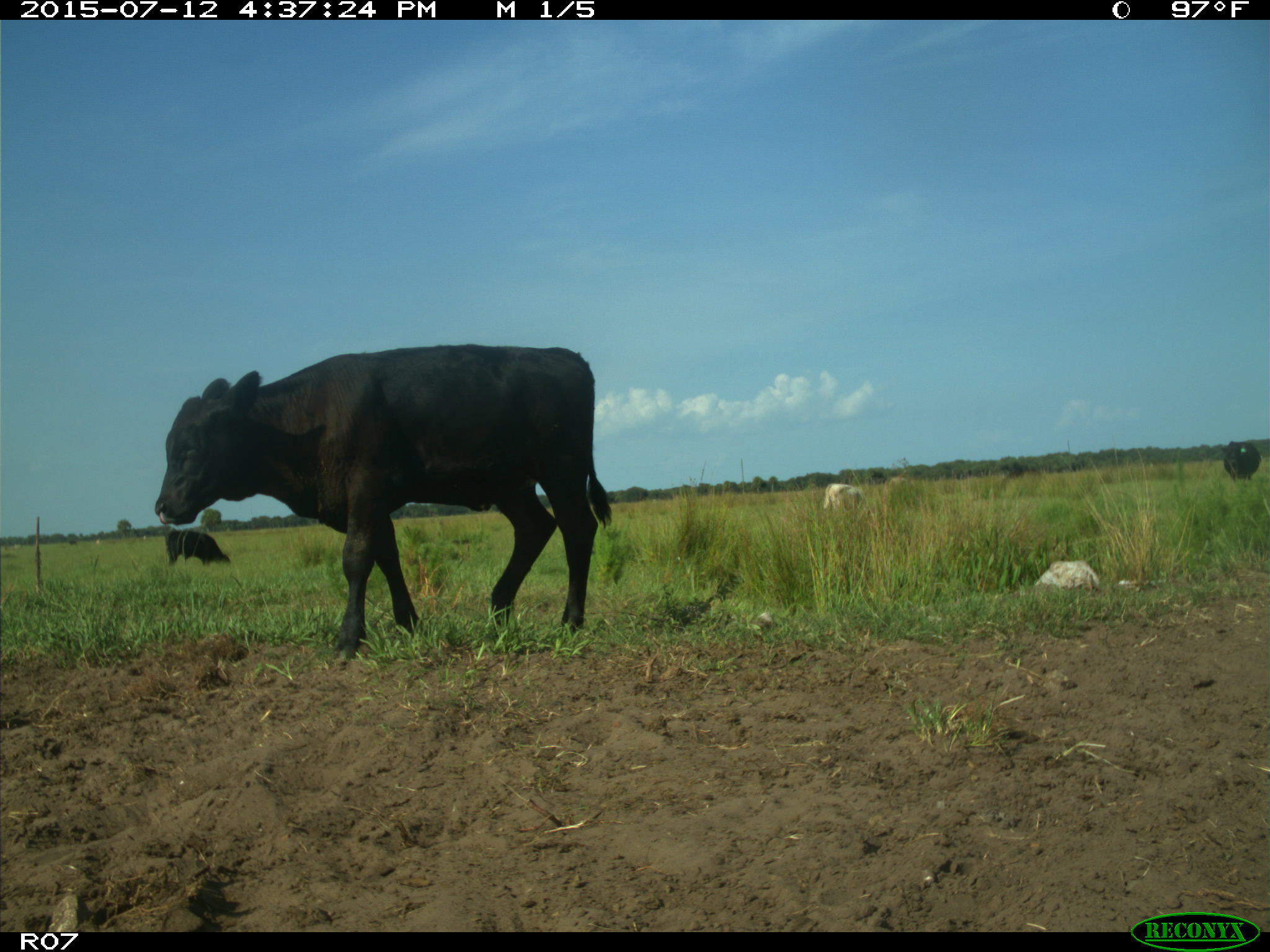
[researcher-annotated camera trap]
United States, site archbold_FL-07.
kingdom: Animalia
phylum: Chordata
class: Mammalia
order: Artiodactyla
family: Bovidae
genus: Bos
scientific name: Bos taurus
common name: domestic cow